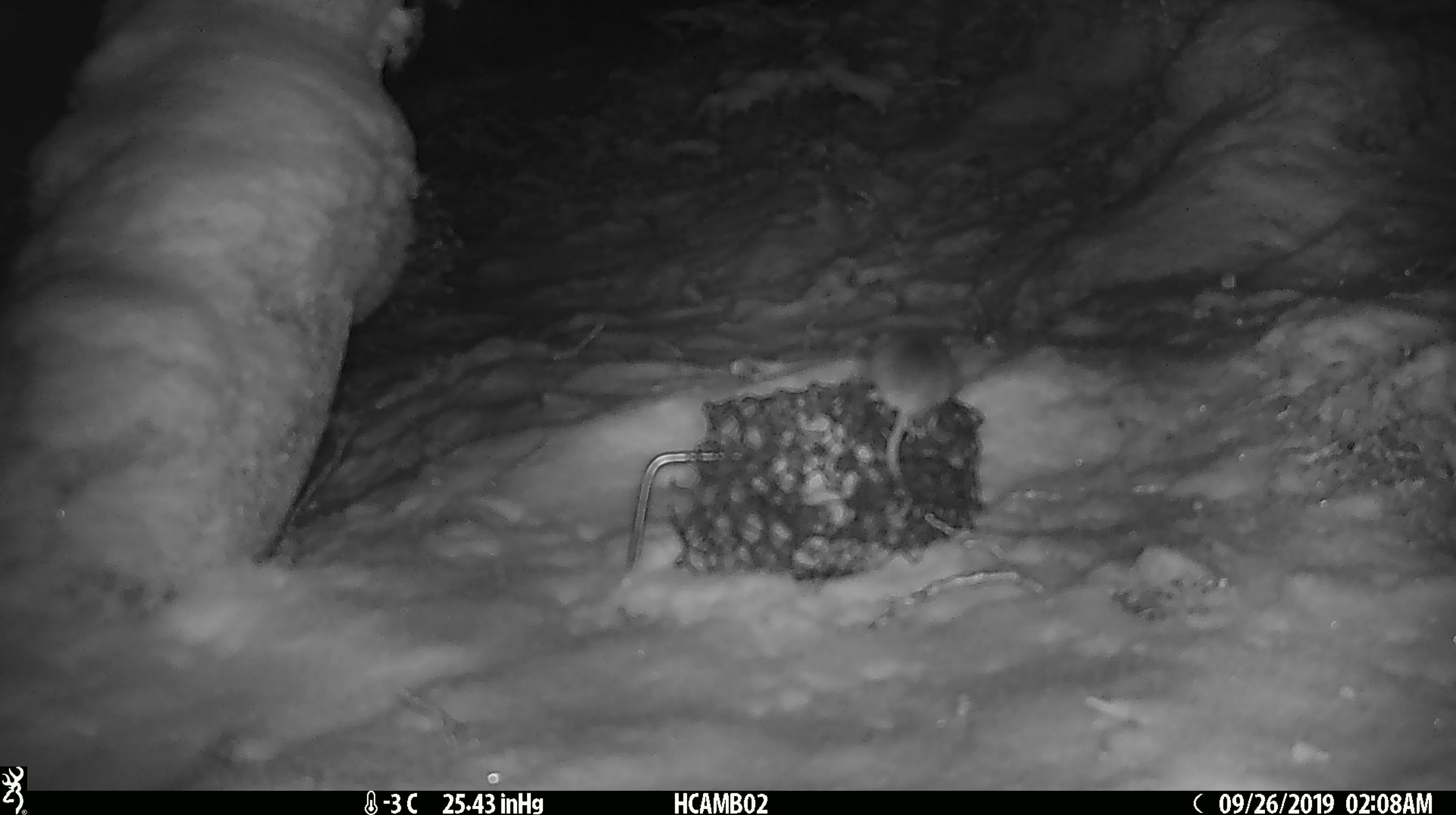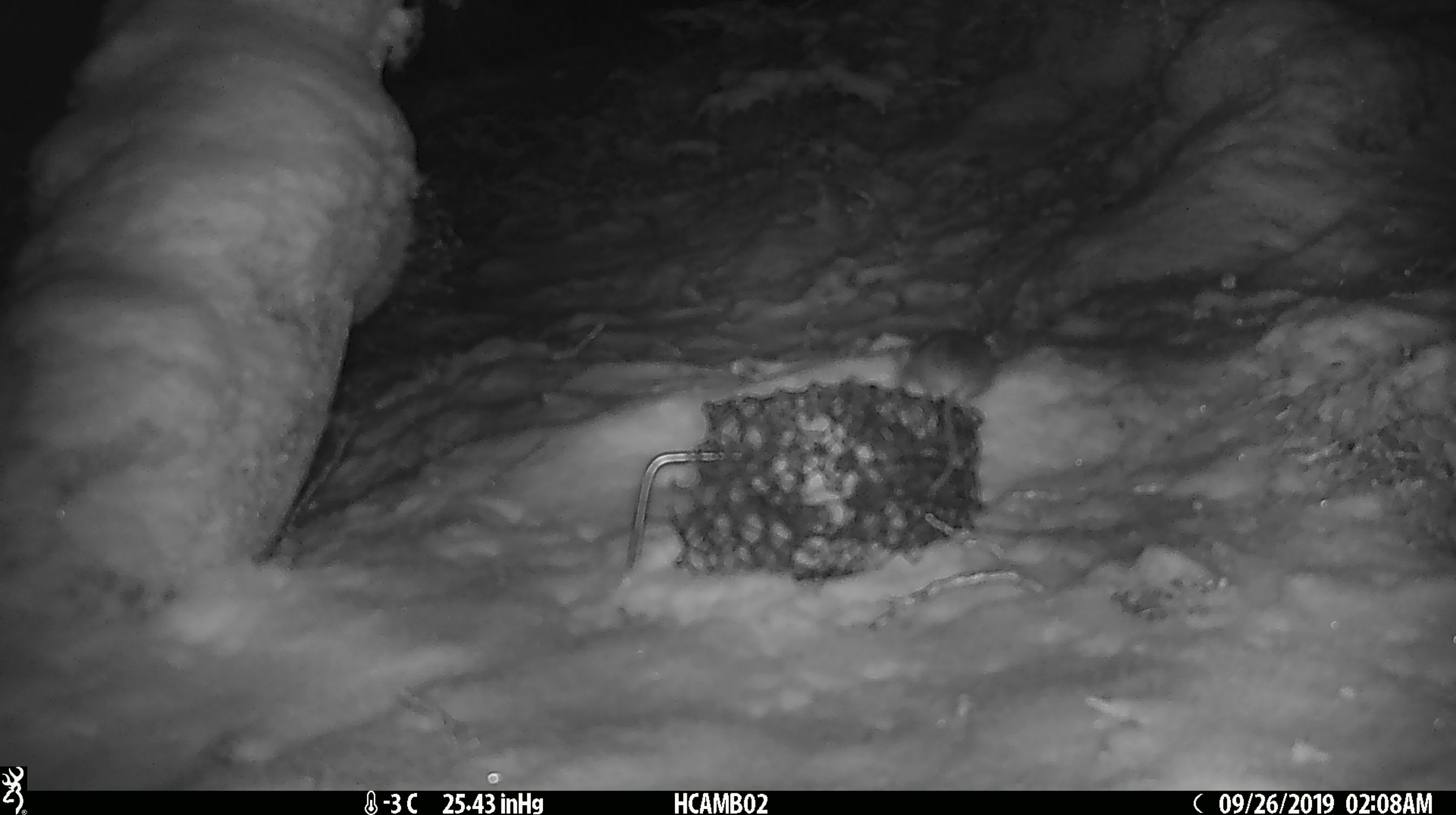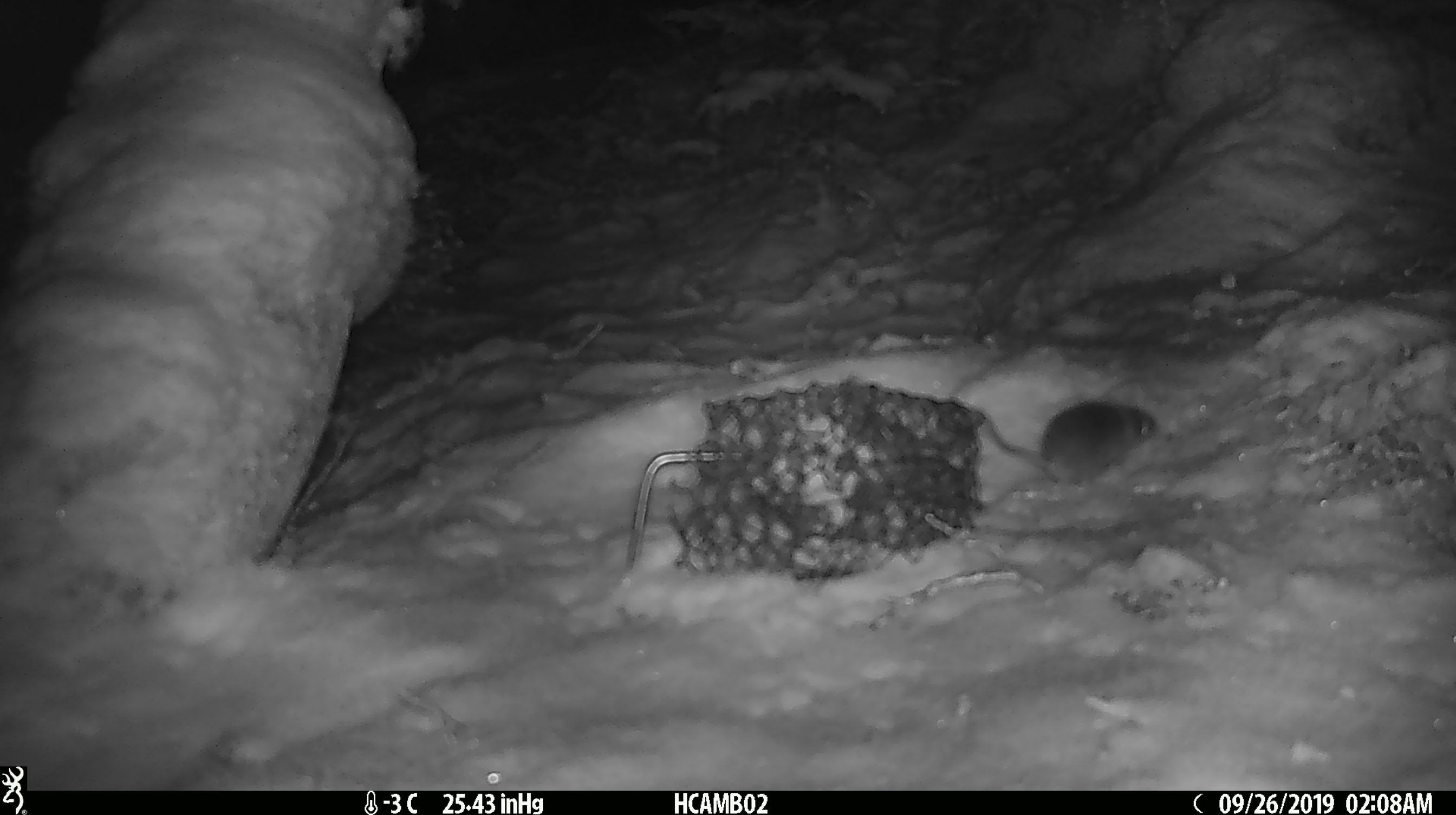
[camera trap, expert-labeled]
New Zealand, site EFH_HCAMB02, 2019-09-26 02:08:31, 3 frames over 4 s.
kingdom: Animalia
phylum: Chordata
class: Mammalia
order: Rodentia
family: Muridae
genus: Mus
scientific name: Mus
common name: mouse